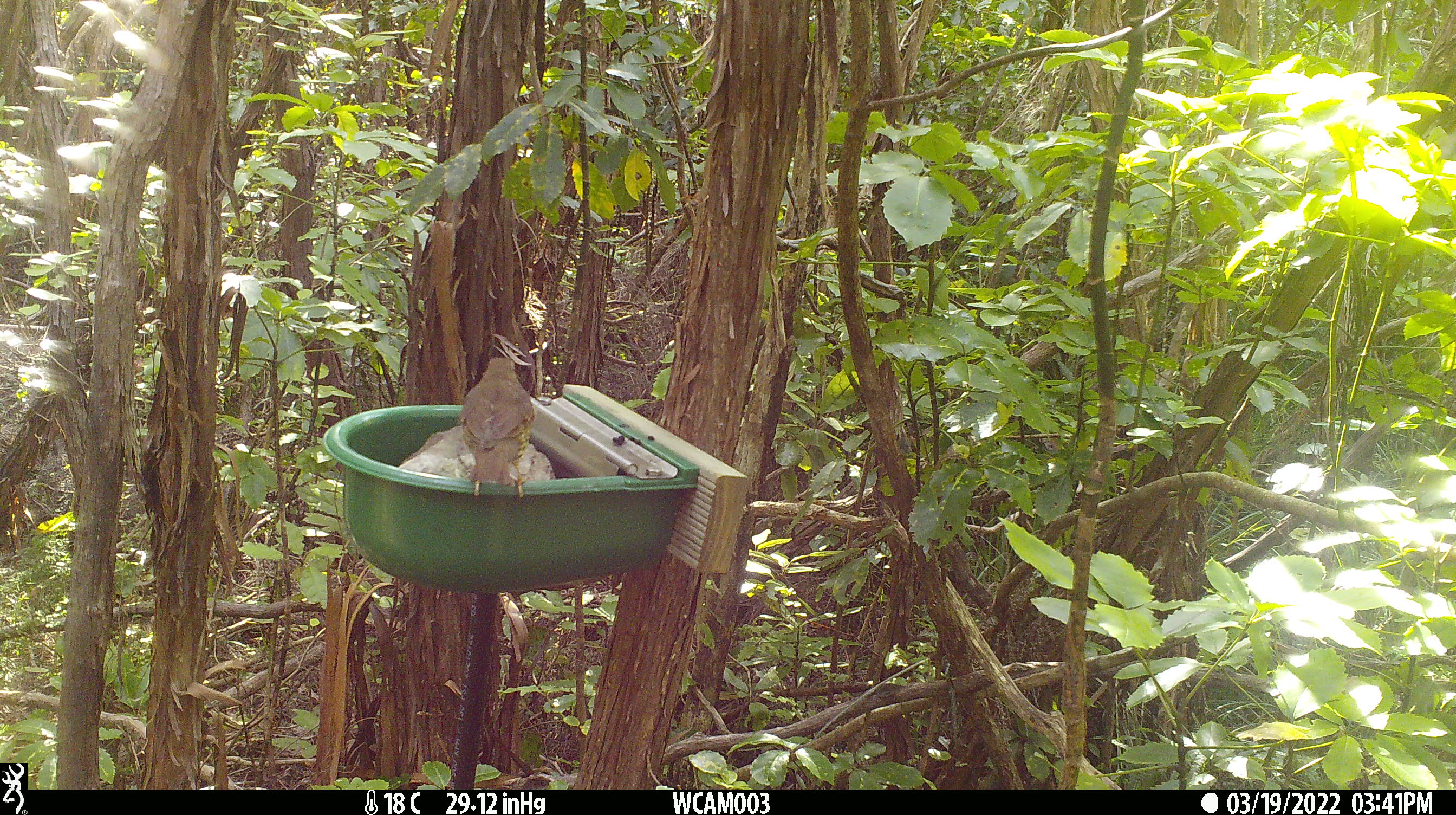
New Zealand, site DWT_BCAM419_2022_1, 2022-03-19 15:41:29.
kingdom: Animalia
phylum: Chordata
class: Aves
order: Passeriformes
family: Turdidae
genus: Turdus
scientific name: Turdus philomelos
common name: song thrush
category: thrush